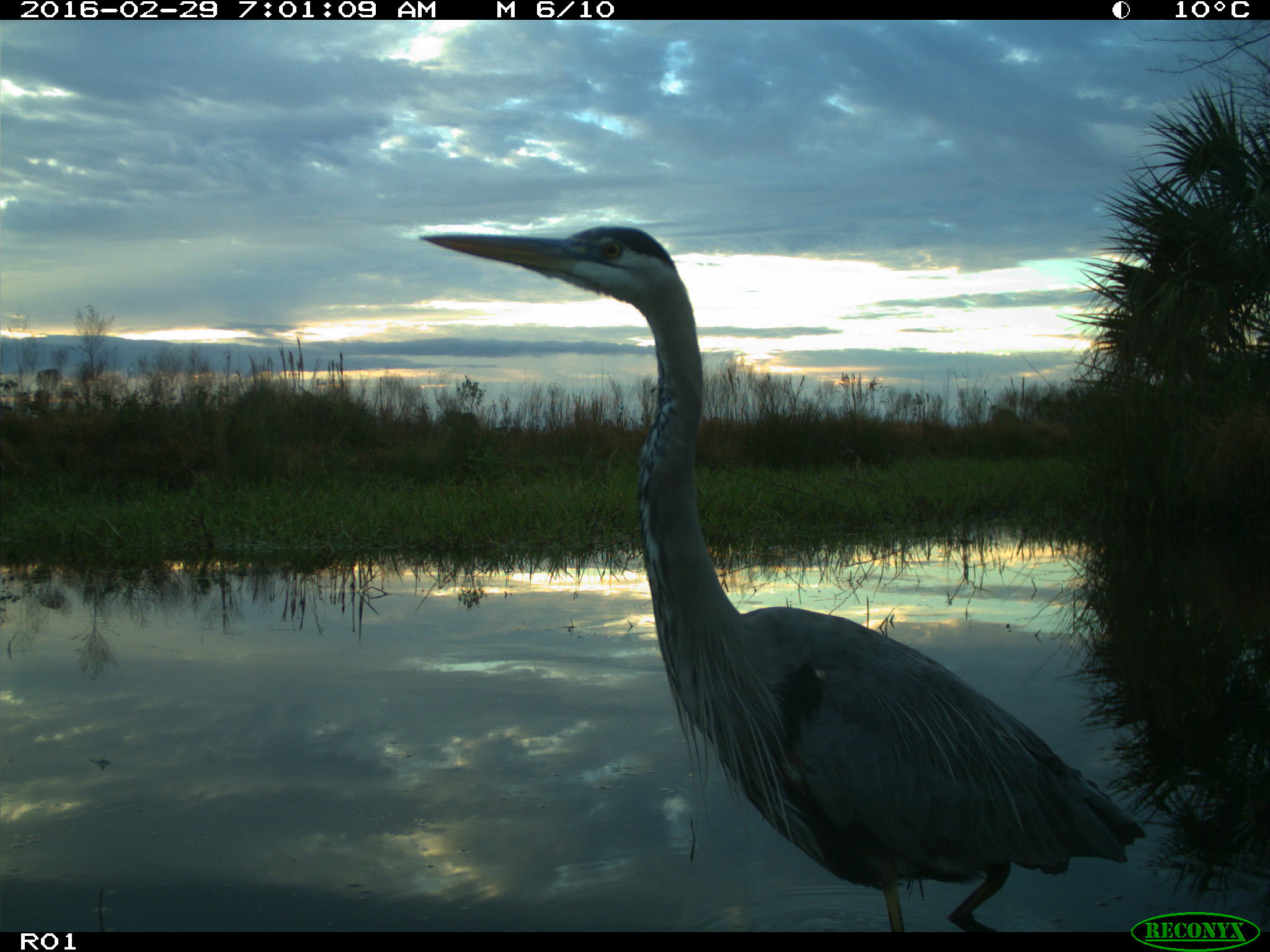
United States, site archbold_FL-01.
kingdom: Animalia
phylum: Chordata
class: Aves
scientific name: Aves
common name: birds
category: unidentified bird